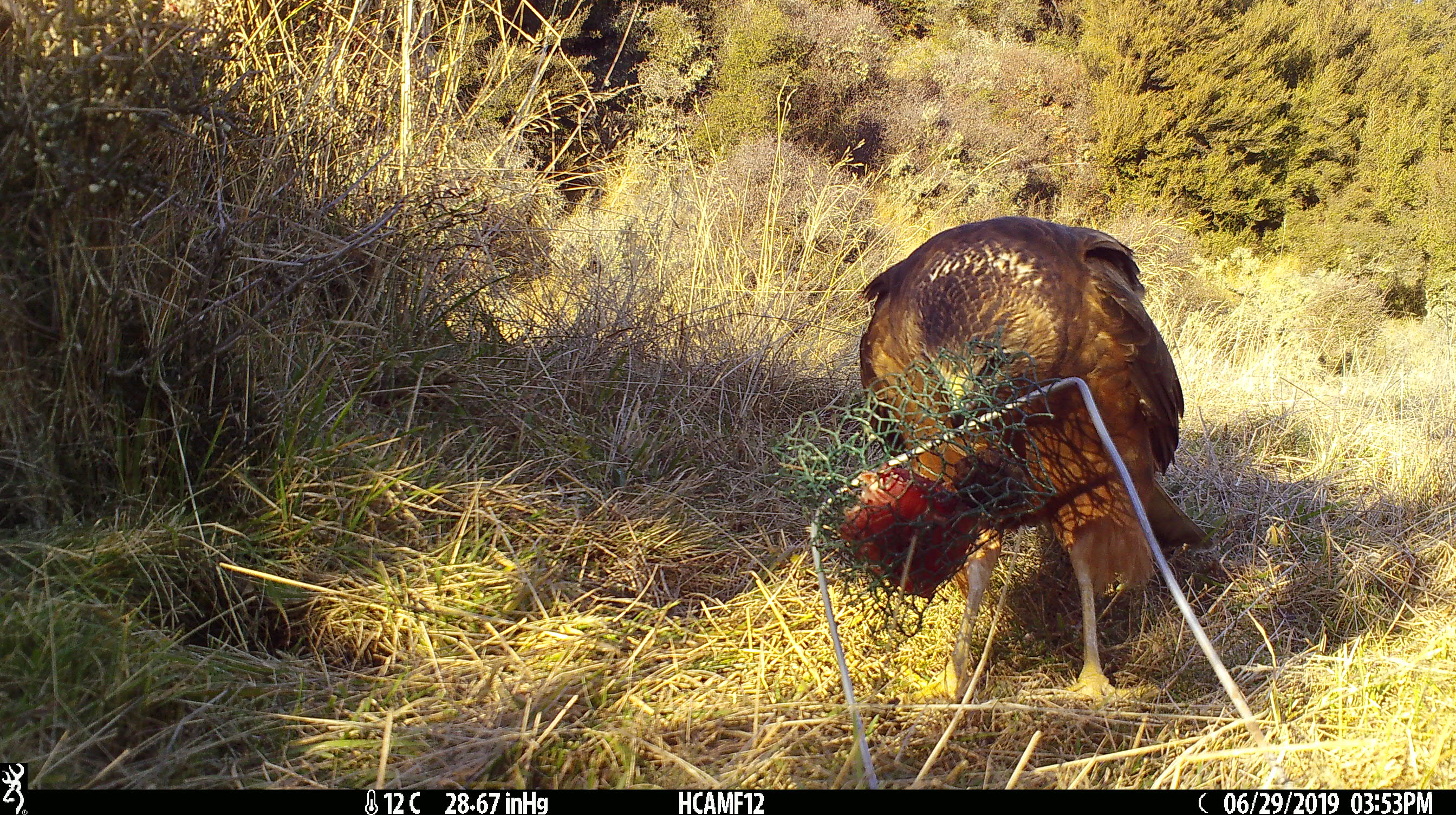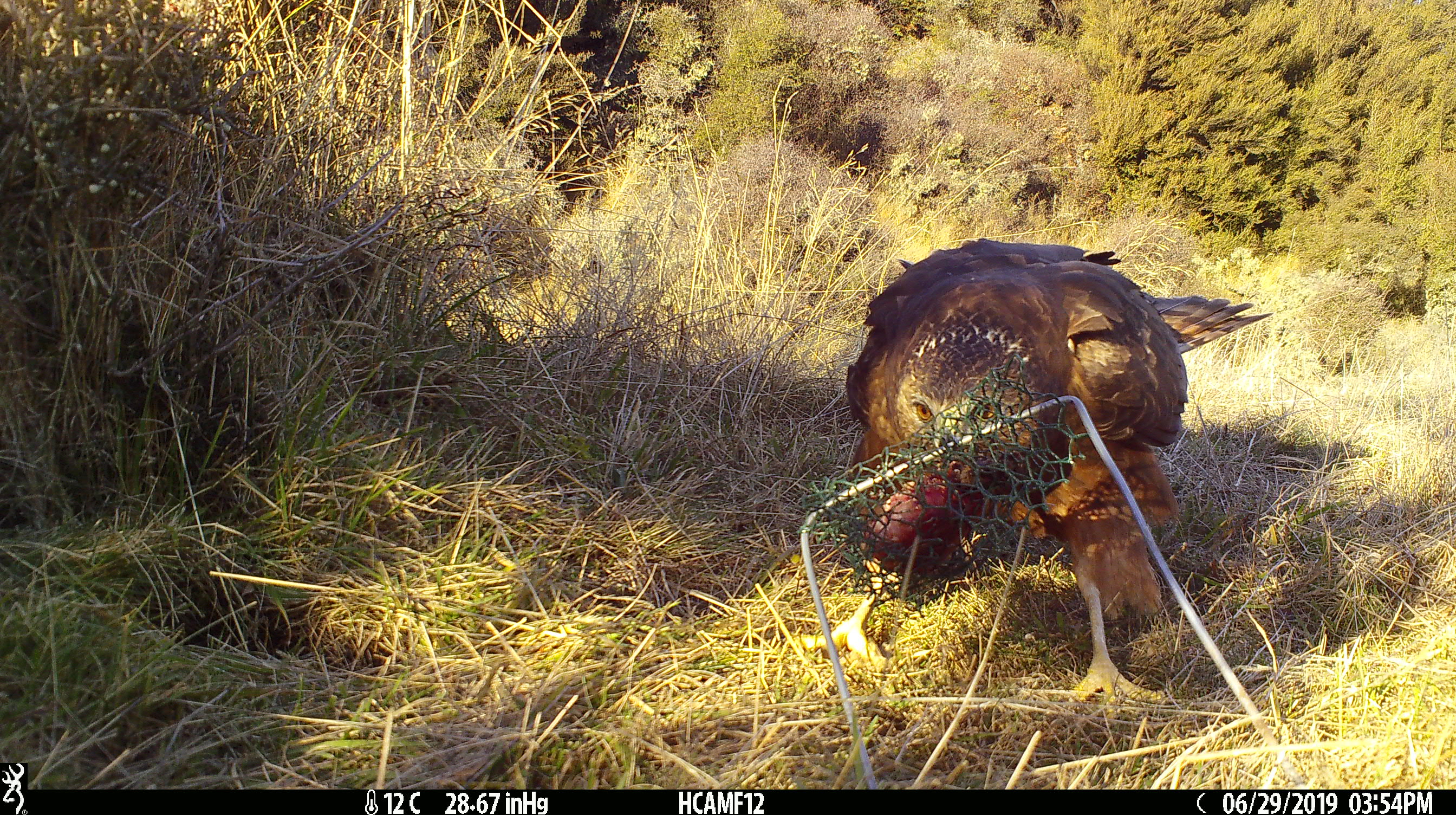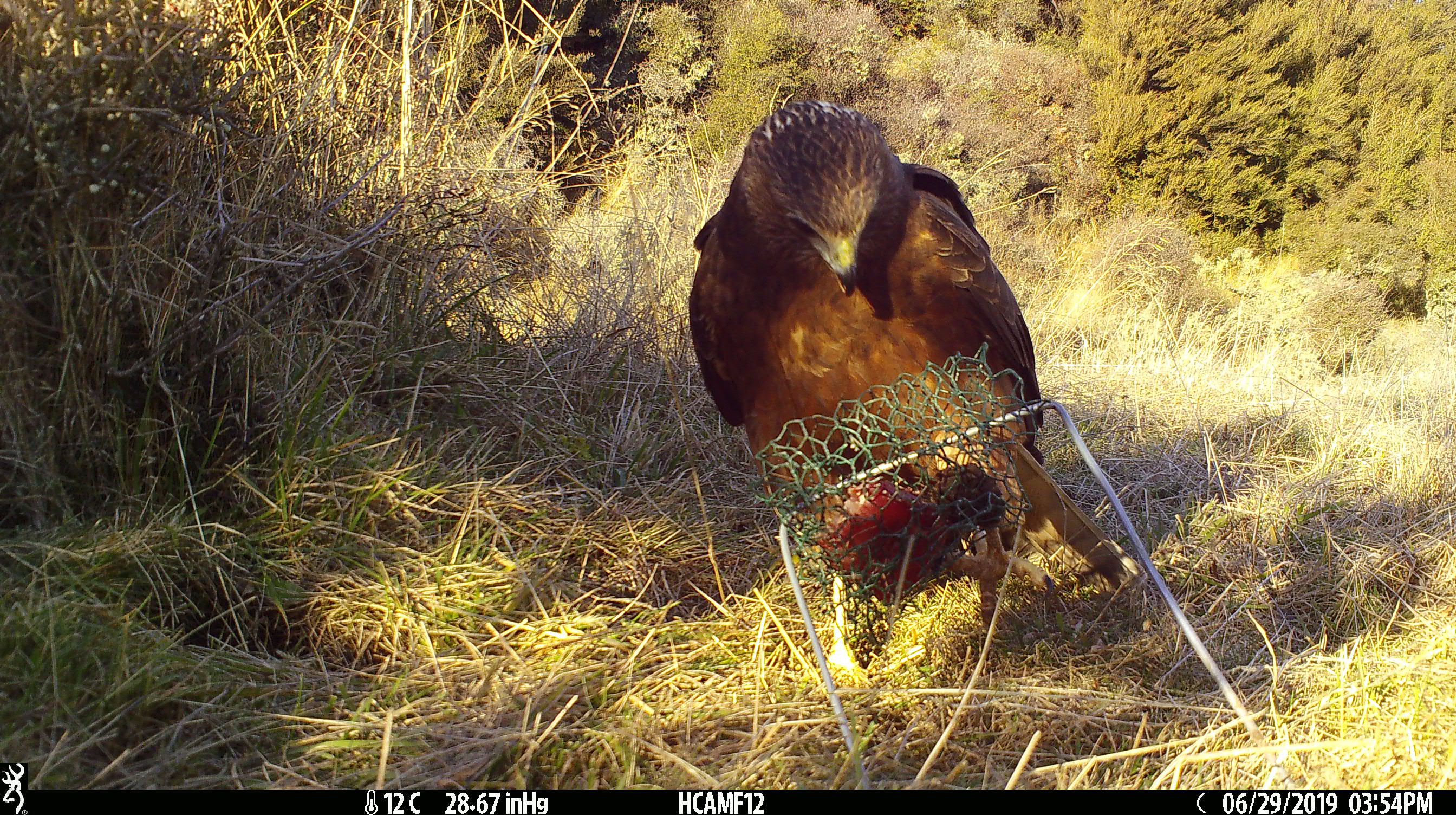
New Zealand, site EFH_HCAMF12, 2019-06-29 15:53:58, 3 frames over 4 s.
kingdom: Animalia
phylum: Chordata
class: Aves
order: Accipitriformes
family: Accipitridae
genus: Circus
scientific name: Circus approximans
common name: swamp harrier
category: harrier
Harrier (swamp harrier) (Circus approximans).